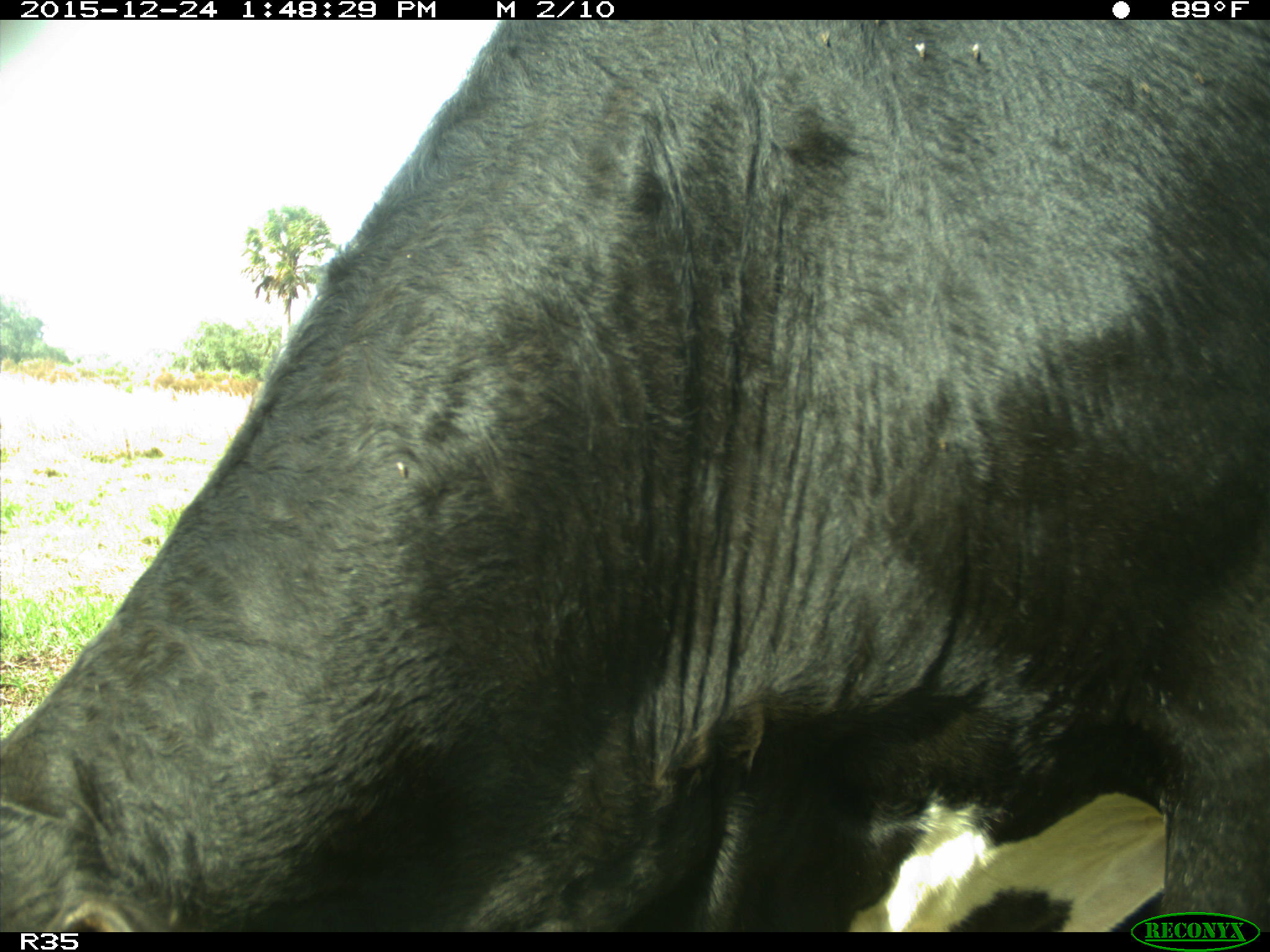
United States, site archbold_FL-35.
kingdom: Animalia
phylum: Chordata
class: Mammalia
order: Artiodactyla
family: Bovidae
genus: Bos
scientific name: Bos taurus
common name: domestic cow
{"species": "Bos taurus (domestic cow)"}